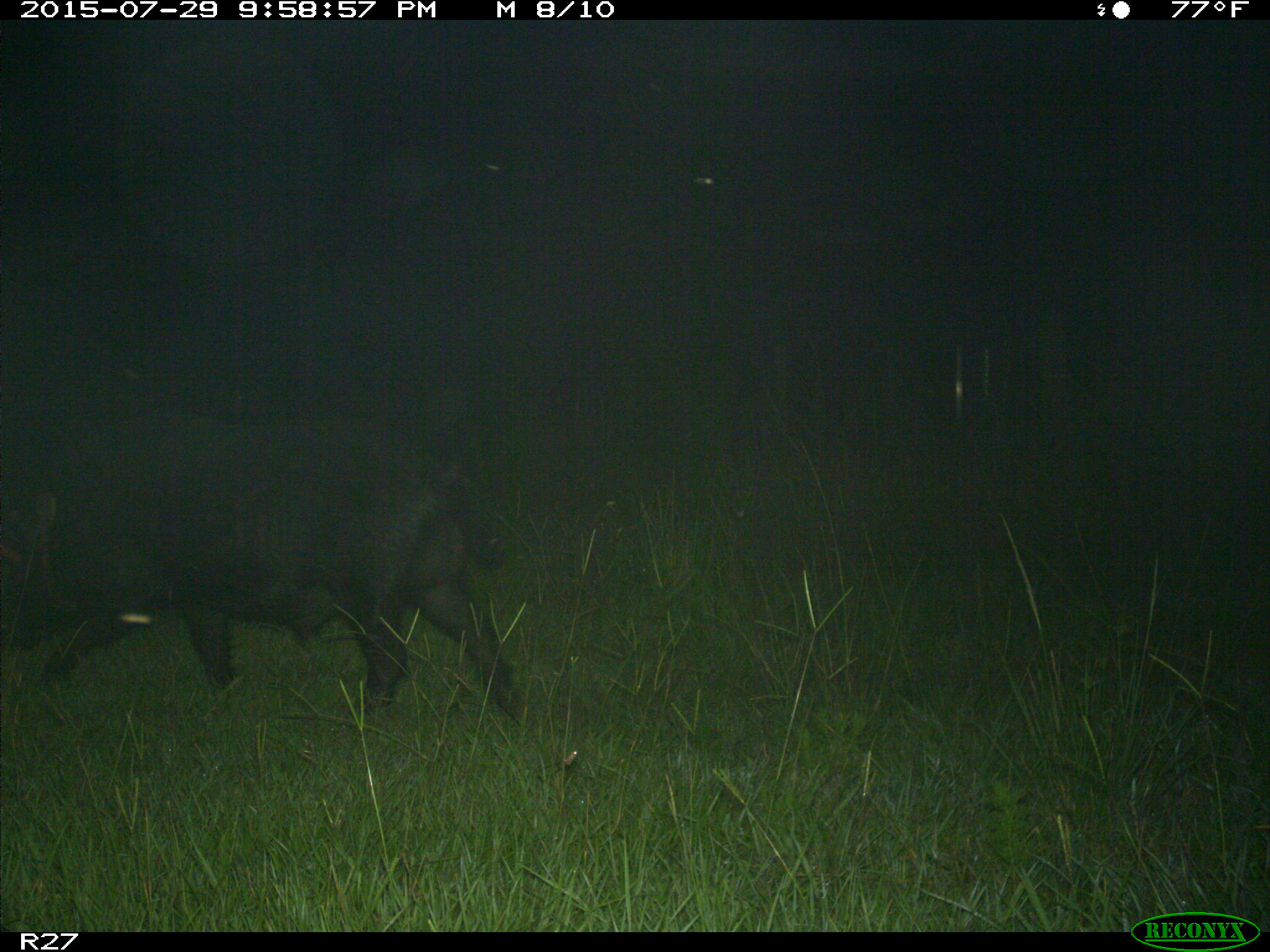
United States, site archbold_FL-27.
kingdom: Animalia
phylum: Chordata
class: Mammalia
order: Artiodactyla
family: Suidae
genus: Sus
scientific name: Sus scrofa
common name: wild boar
Sus scrofa (wild boar).